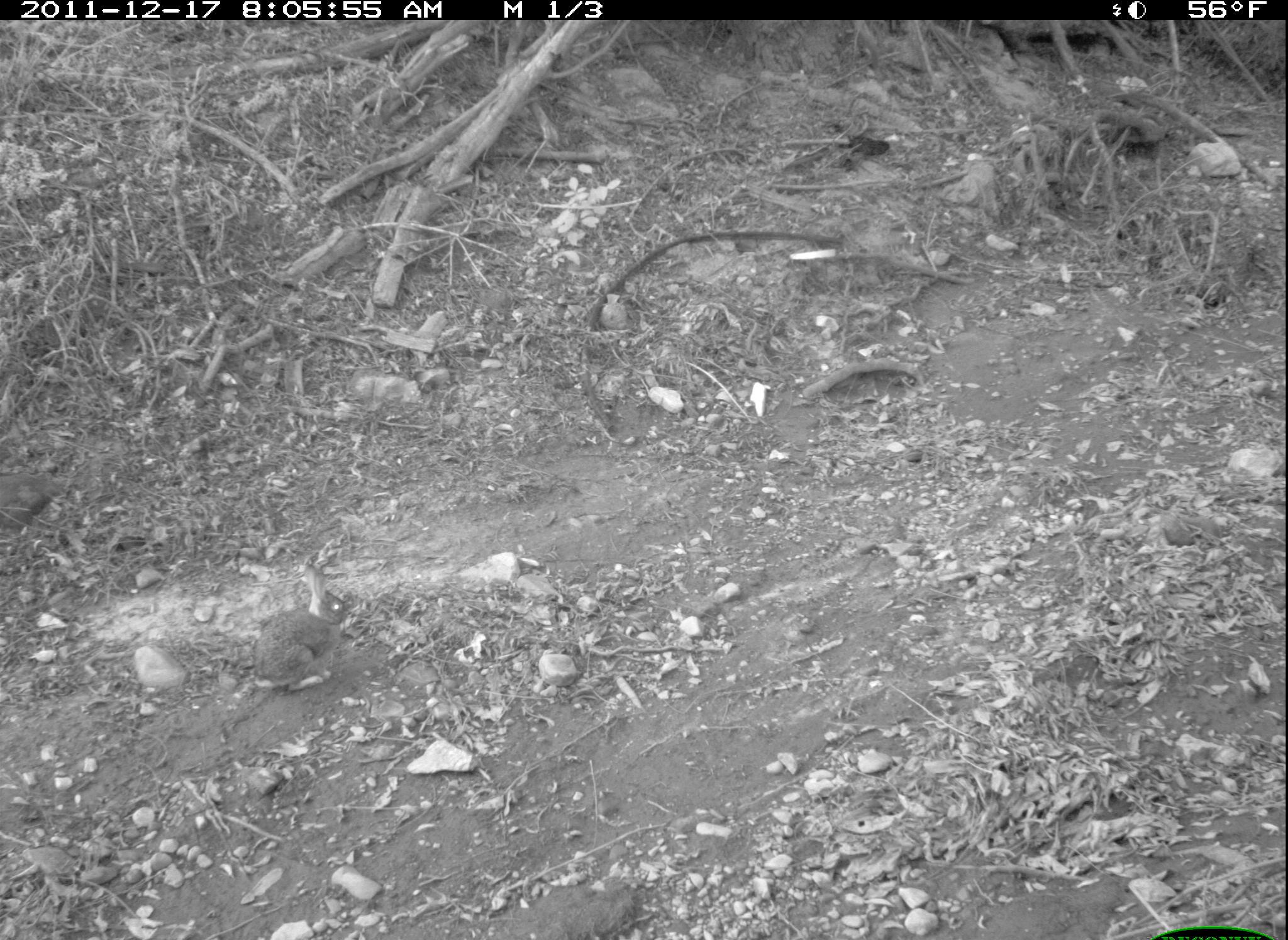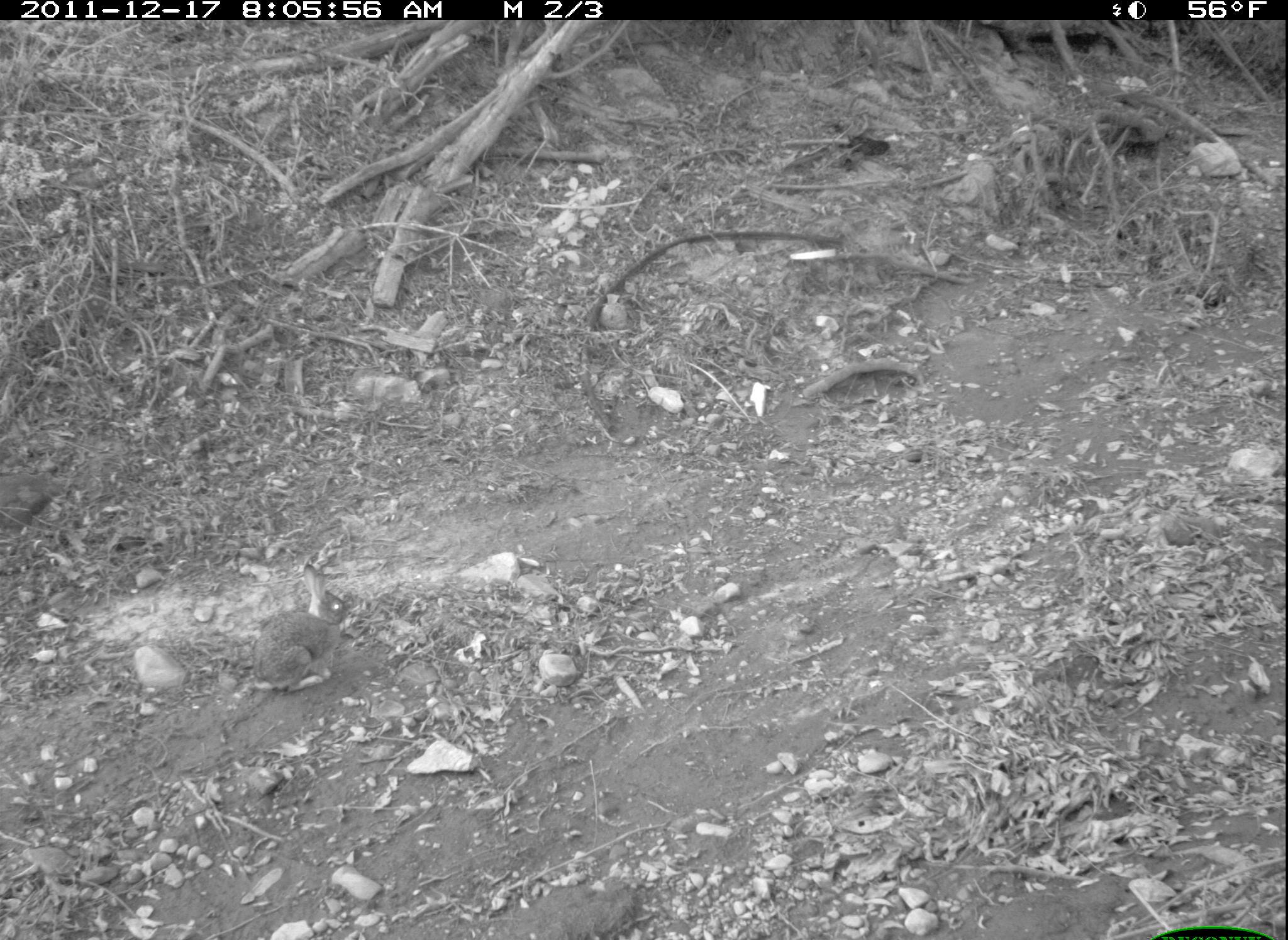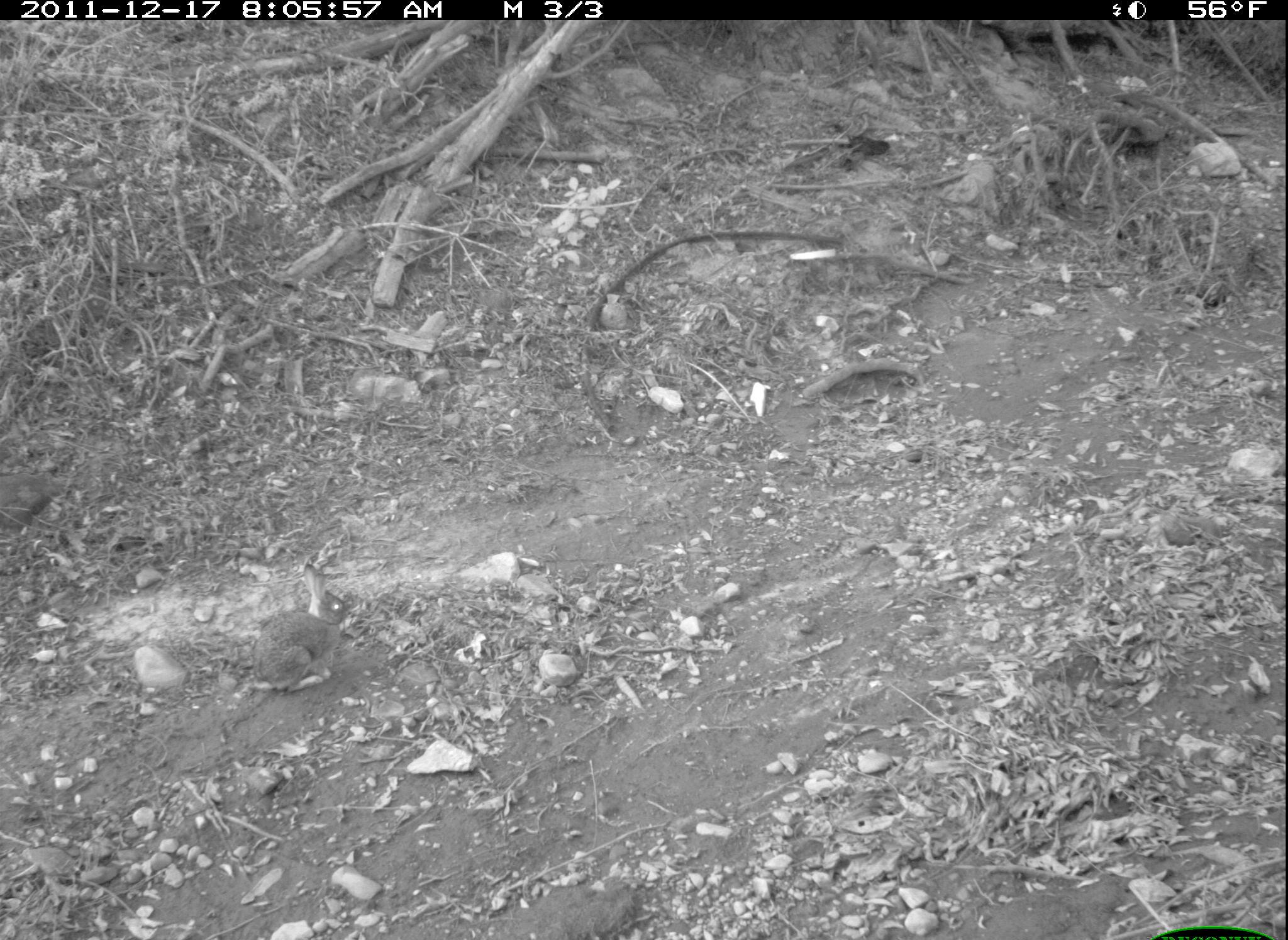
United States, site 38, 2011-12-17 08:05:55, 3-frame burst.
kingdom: Animalia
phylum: Chordata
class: Mammalia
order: Lagomorpha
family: Leporidae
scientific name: Leporidae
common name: rabbits and hares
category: rabbit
Rabbit (rabbits and hares) (Leporidae).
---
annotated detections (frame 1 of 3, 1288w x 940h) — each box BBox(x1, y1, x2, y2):
rabbit: BBox(233, 561, 357, 712)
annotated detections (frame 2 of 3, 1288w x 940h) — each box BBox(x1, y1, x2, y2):
rabbit: BBox(230, 551, 362, 725)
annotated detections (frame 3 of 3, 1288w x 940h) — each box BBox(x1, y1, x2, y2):
rabbit: BBox(224, 544, 375, 717)